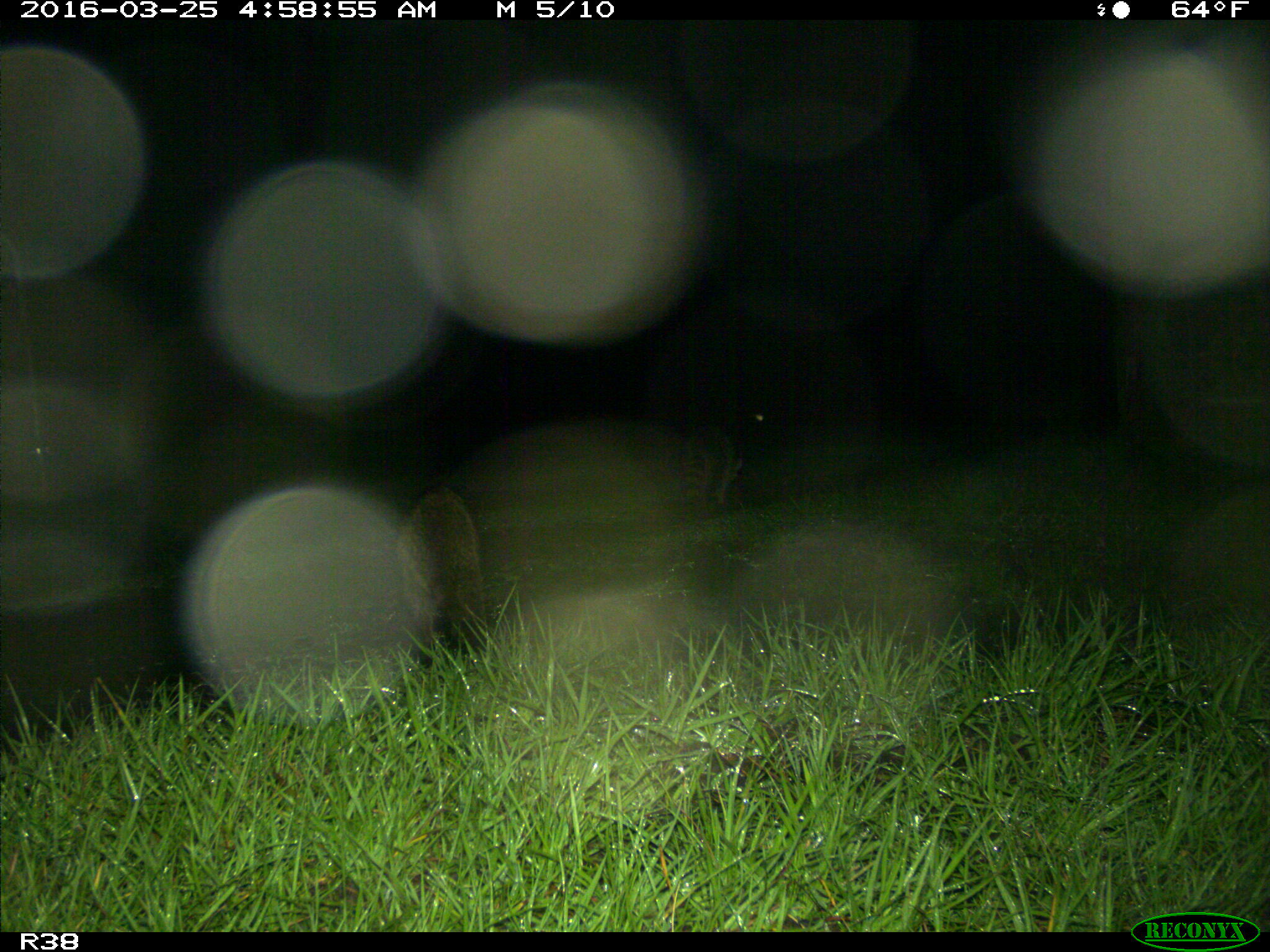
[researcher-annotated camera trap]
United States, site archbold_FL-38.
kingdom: Animalia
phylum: Chordata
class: Mammalia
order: Carnivora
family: Procyonidae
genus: Procyon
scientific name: Procyon lotor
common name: common raccoon